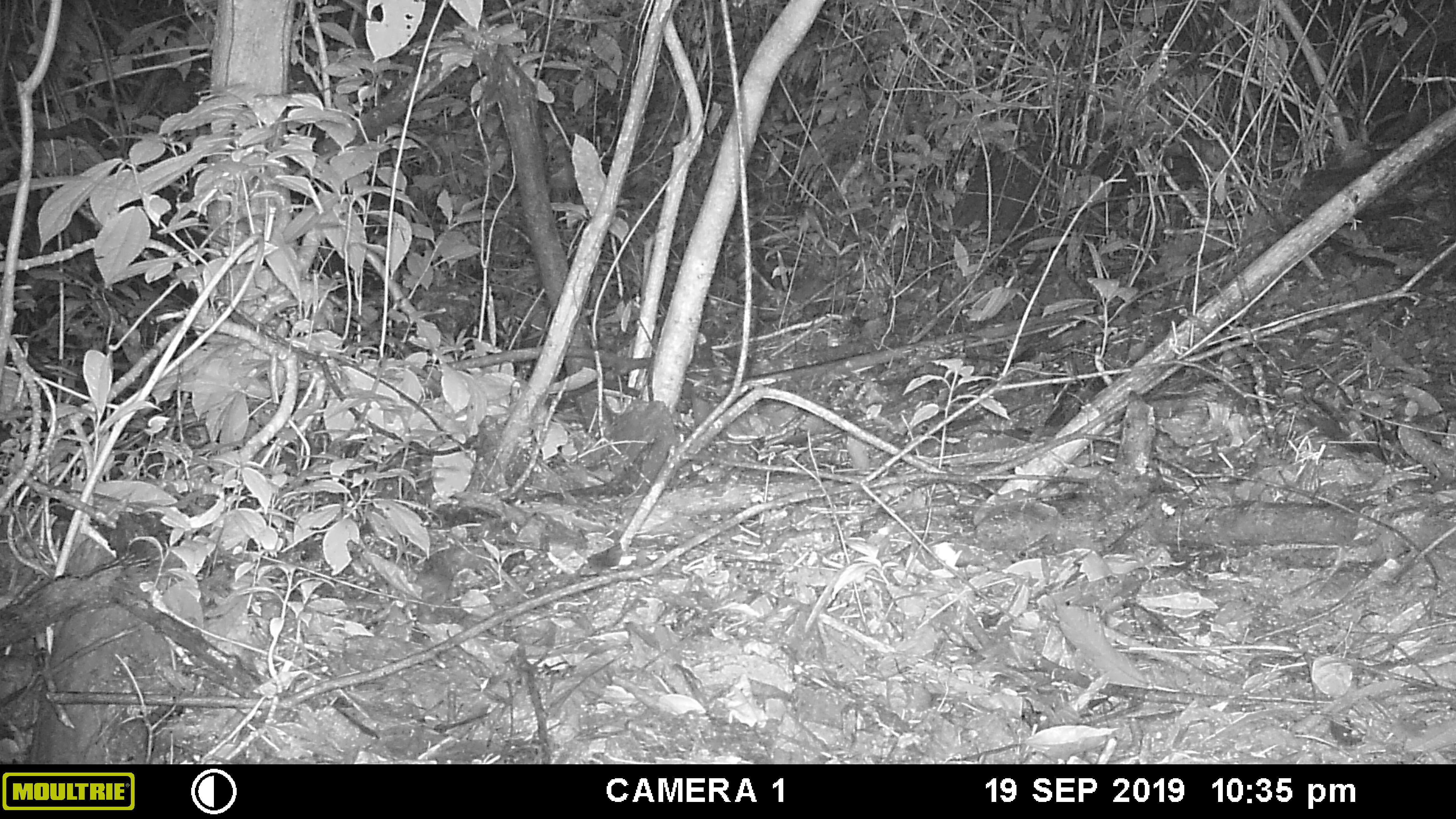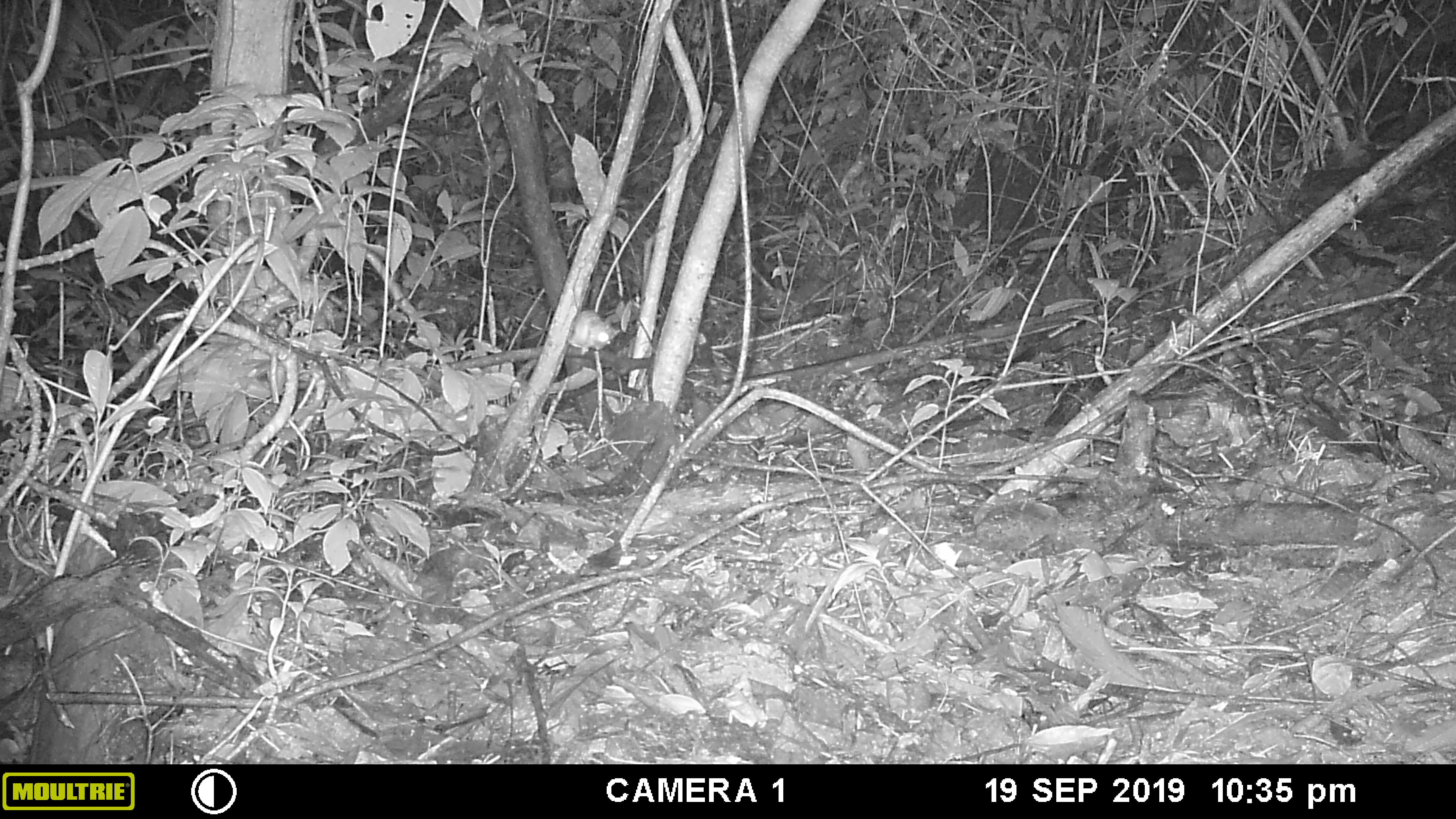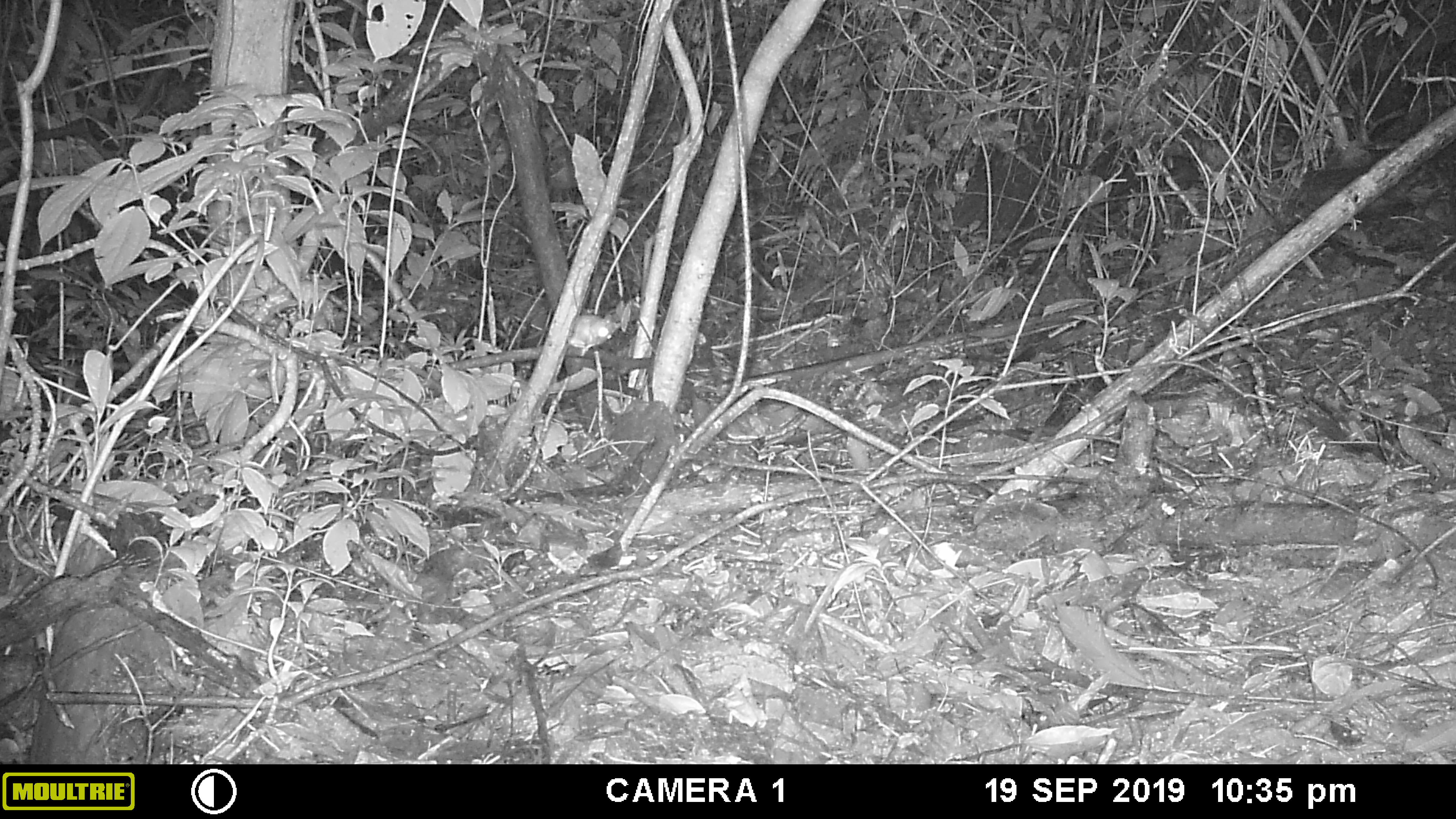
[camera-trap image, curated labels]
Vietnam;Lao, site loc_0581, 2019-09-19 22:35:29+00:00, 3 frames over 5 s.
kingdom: Animalia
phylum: Chordata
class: Mammalia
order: Rodentia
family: Muridae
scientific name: Muridae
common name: old-world mice and rats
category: unidentified murid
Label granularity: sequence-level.